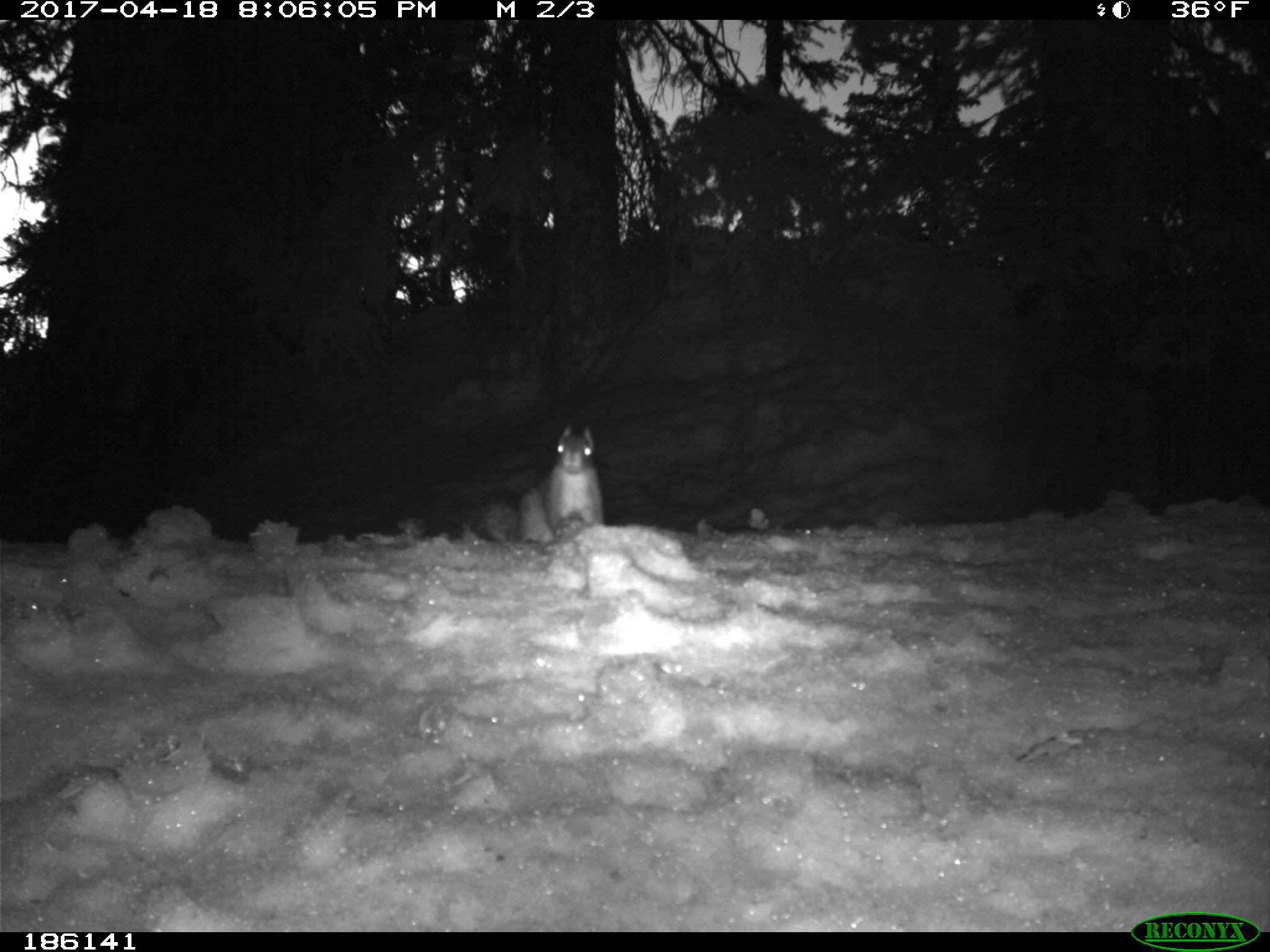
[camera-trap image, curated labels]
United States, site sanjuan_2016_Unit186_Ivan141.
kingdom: Animalia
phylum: Chordata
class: Mammalia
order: Rodentia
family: Sciuridae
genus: Tamiasciurus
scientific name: Tamiasciurus hudsonicus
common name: american red squirrel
Tamiasciurus hudsonicus (american red squirrel).